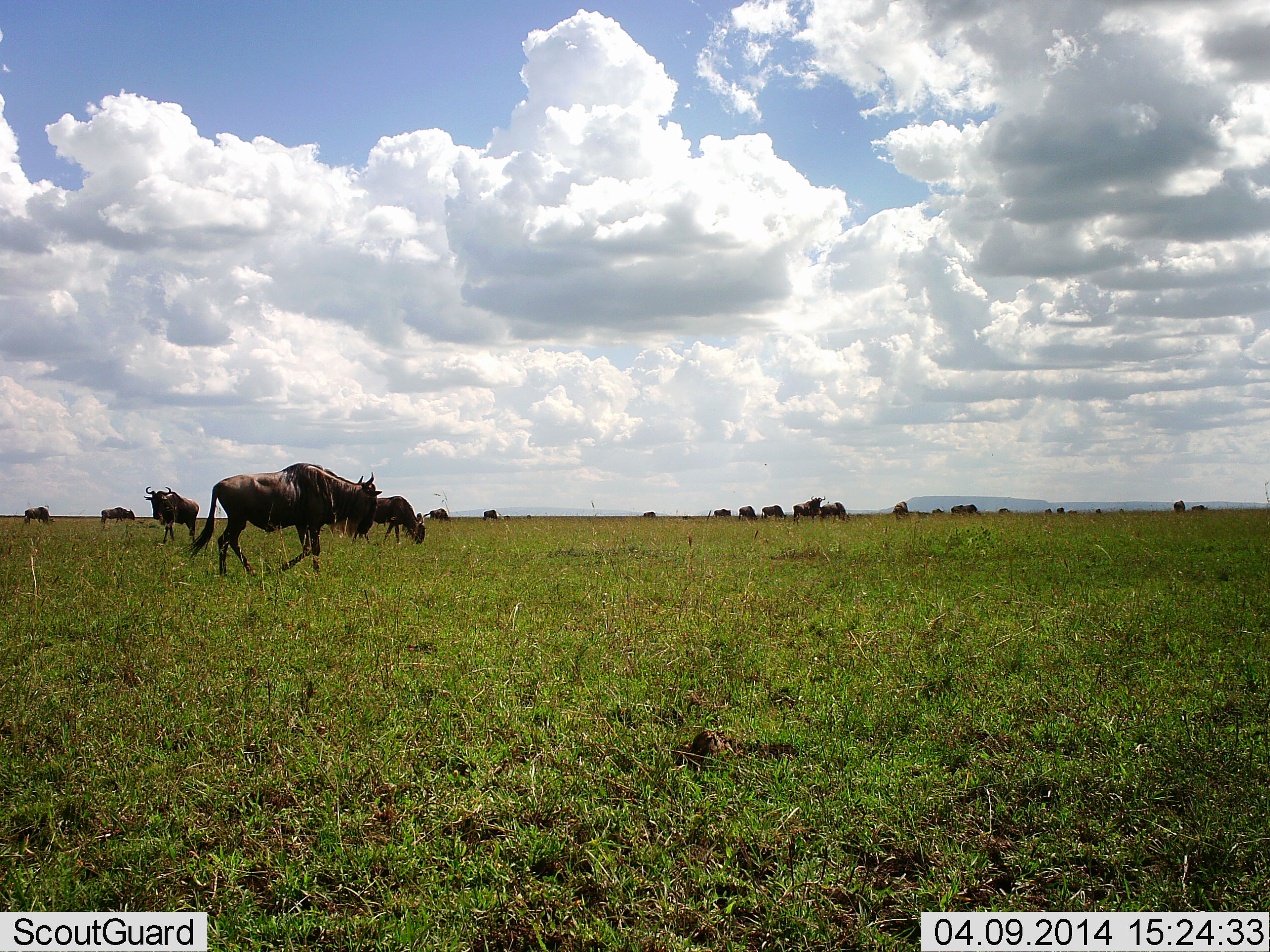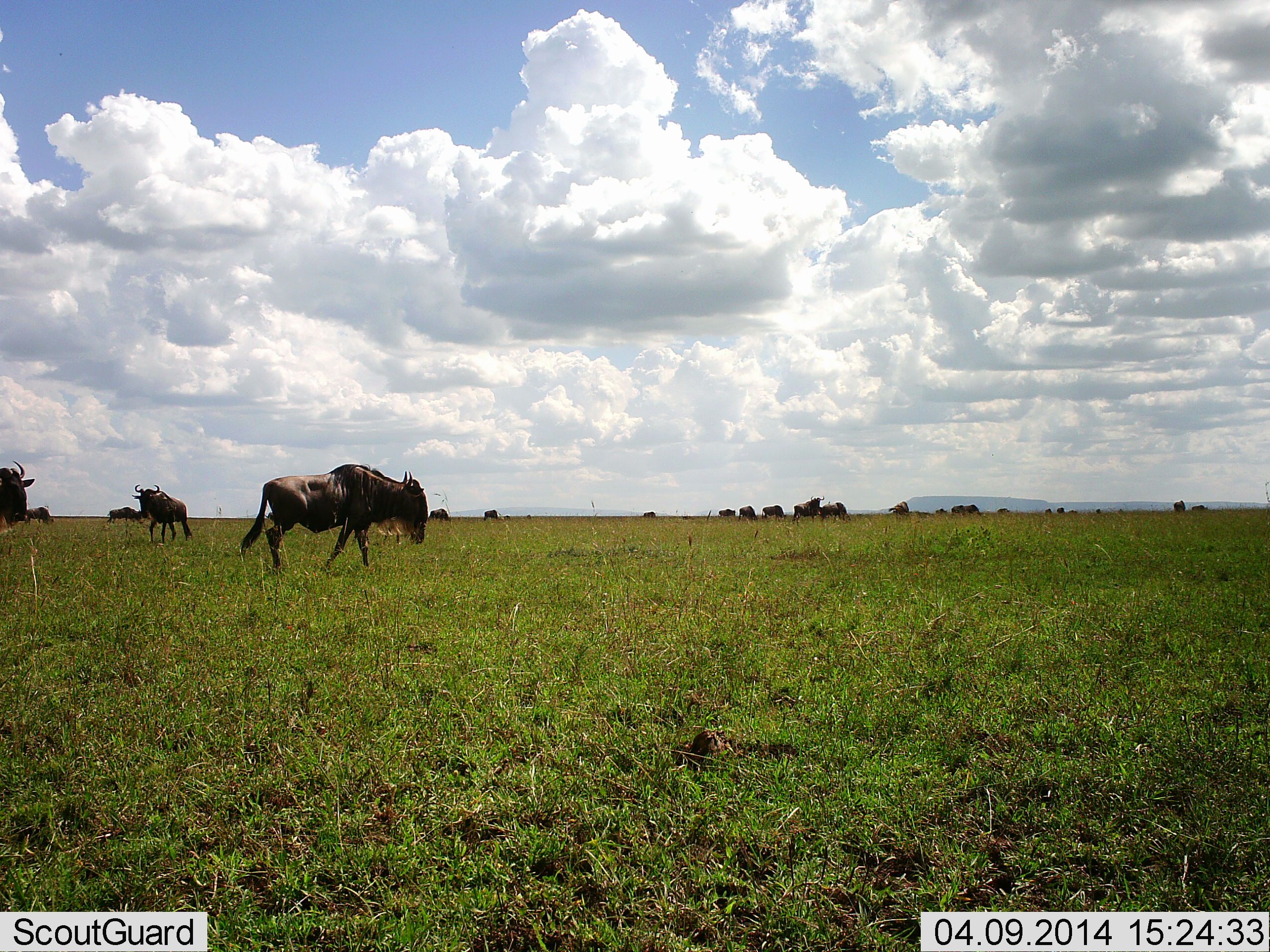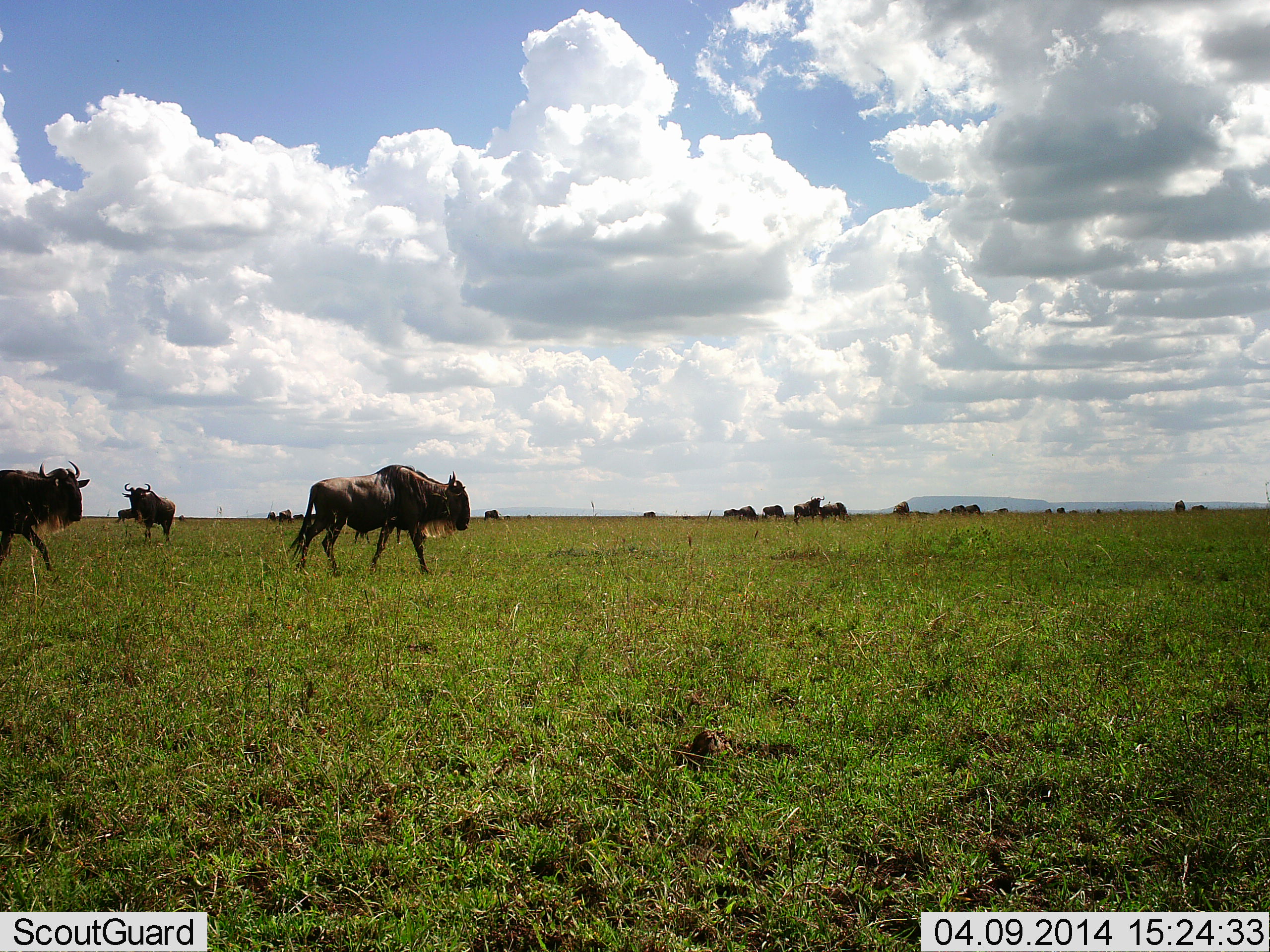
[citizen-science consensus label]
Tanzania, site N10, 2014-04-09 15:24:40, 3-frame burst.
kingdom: Animalia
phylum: Chordata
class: Mammalia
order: Artiodactyla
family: Bovidae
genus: Connochaetes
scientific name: Connochaetes taurinus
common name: blue wildebeest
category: wildebeest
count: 11-50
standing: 50%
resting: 20%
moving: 100%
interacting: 0%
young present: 0%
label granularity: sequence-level